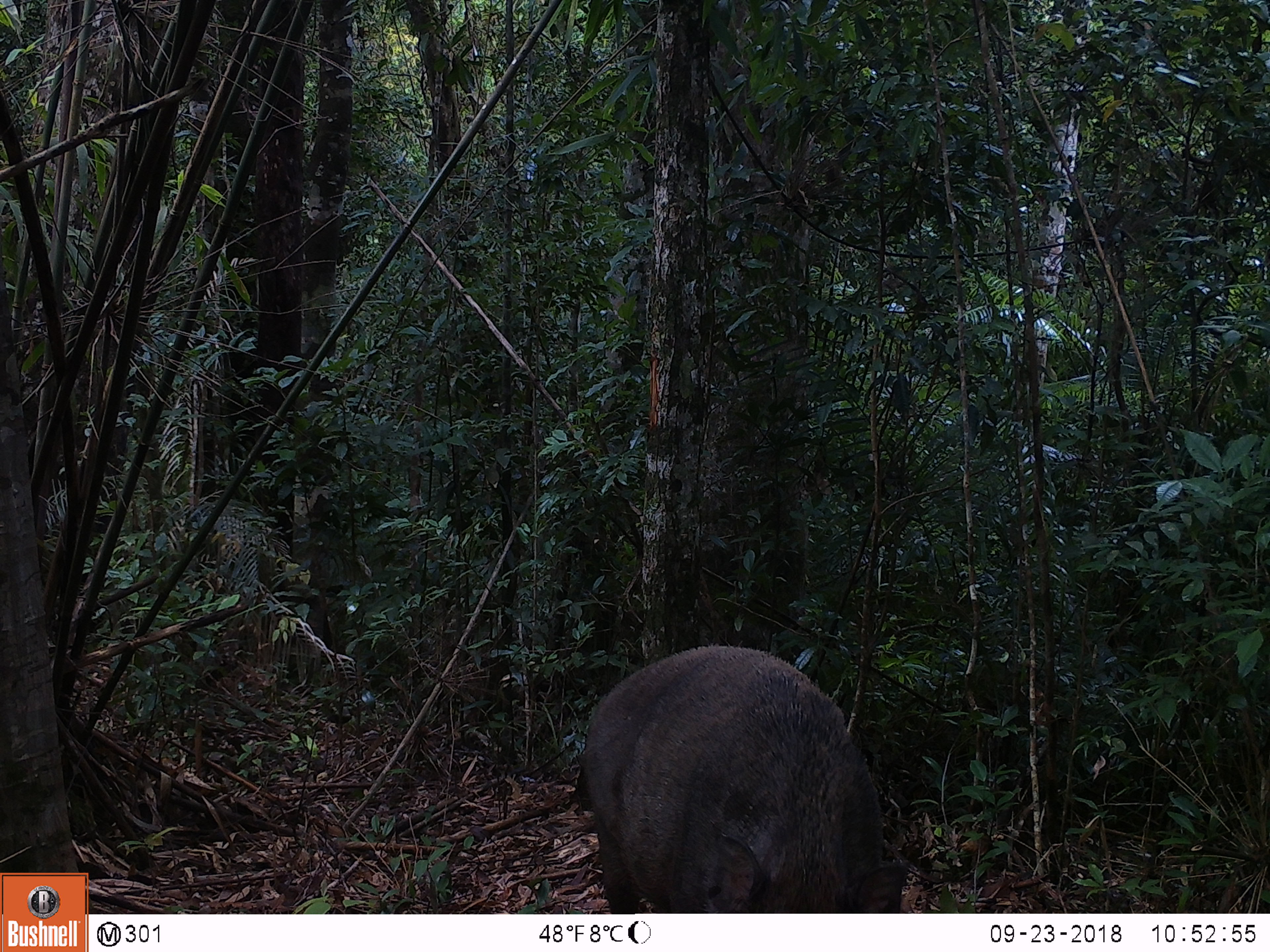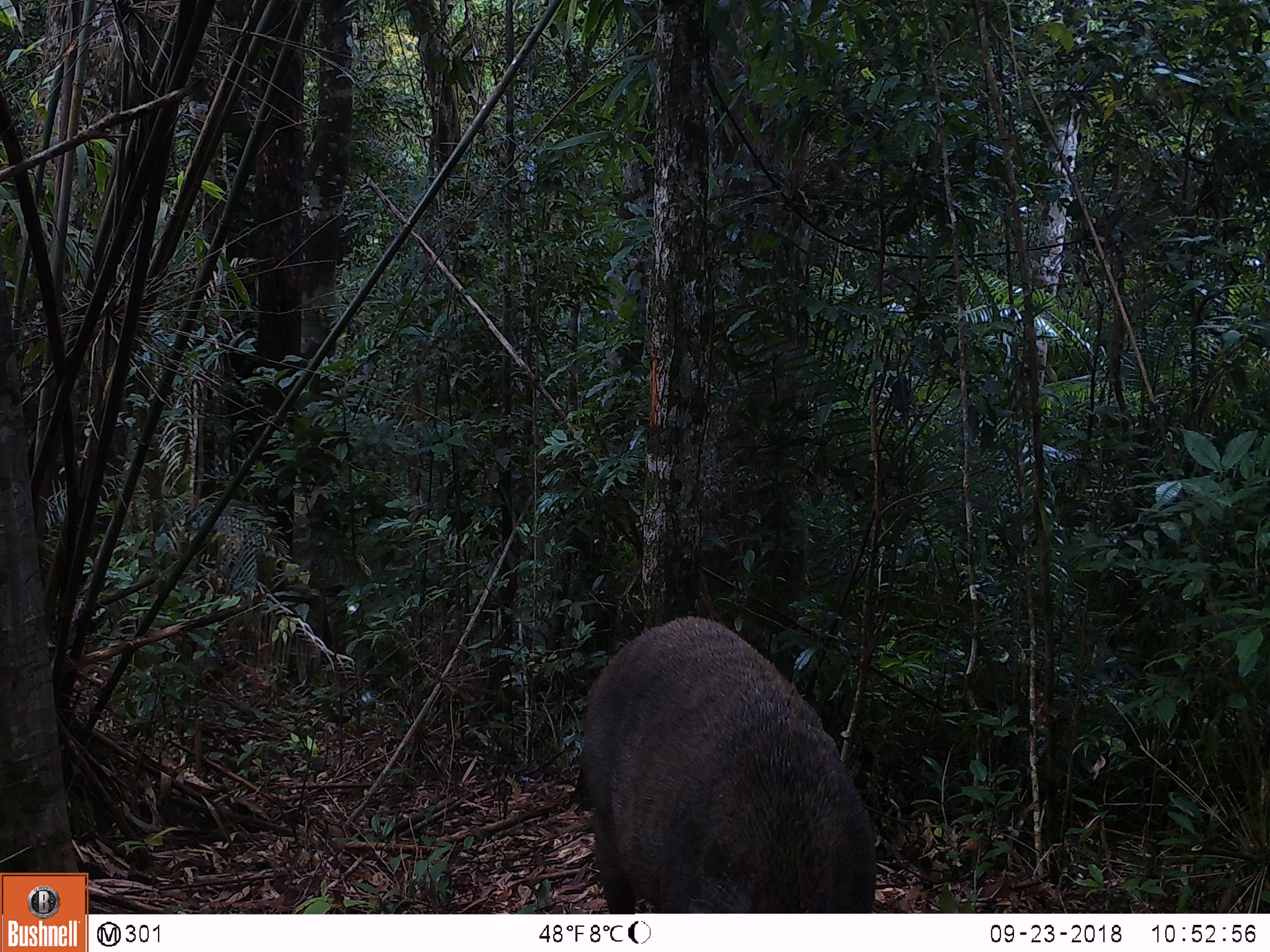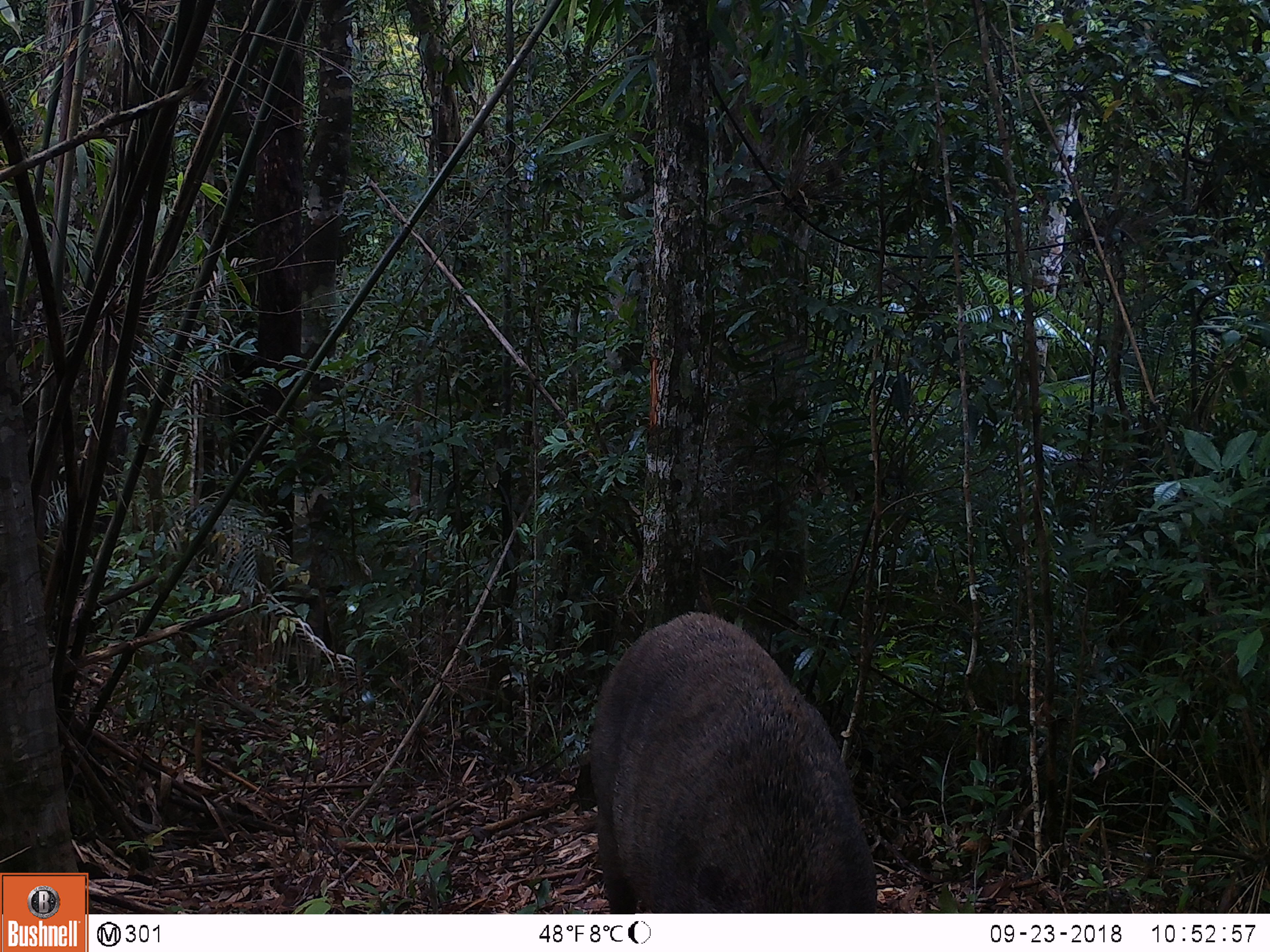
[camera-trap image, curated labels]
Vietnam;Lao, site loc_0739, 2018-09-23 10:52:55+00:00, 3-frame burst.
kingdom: Animalia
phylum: Chordata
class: Mammalia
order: Artiodactyla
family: Suidae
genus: Sus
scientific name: Sus scrofa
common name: eurasian wild pig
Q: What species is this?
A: Eurasian wild pig (Sus scrofa).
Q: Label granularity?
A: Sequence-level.